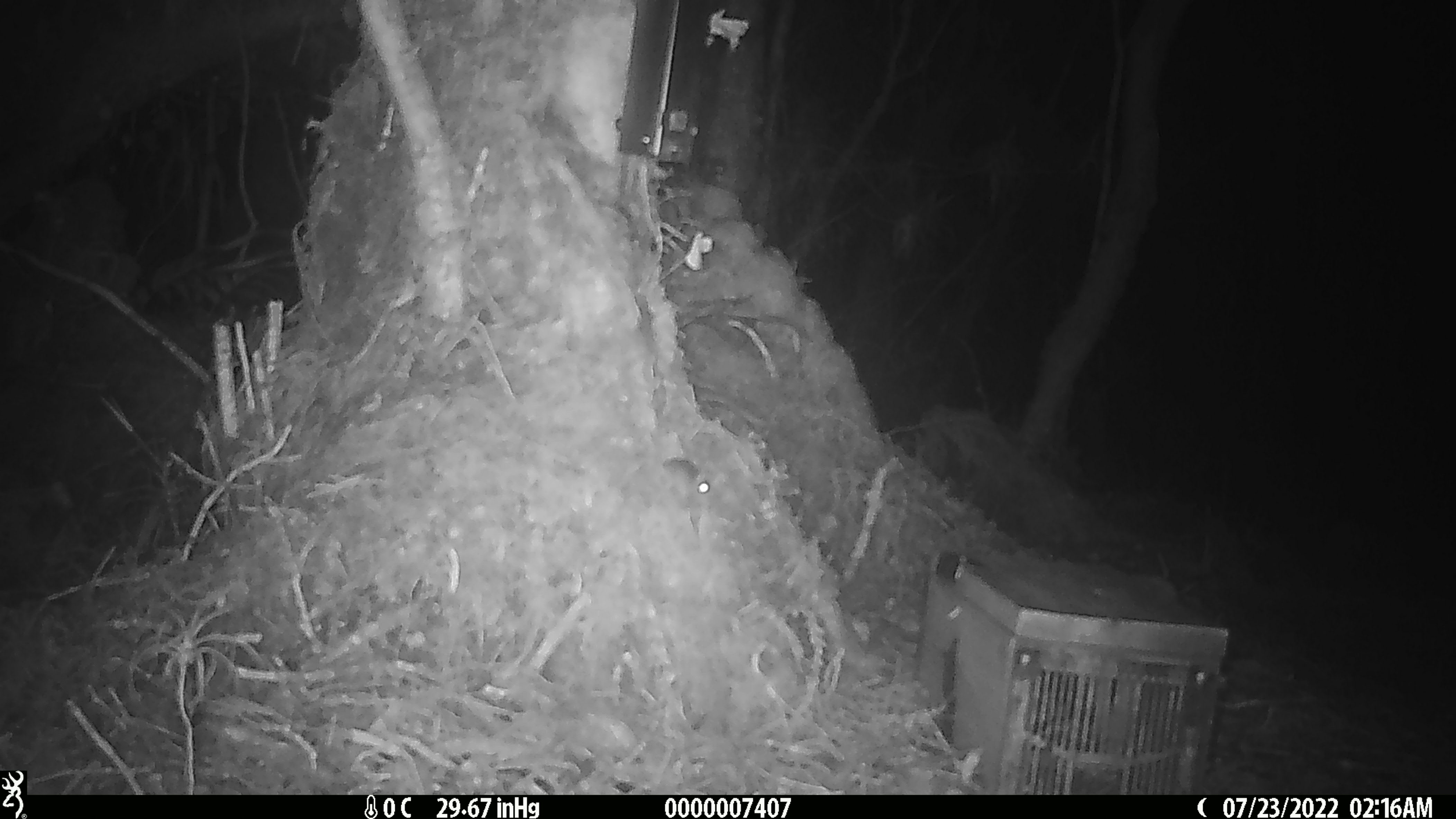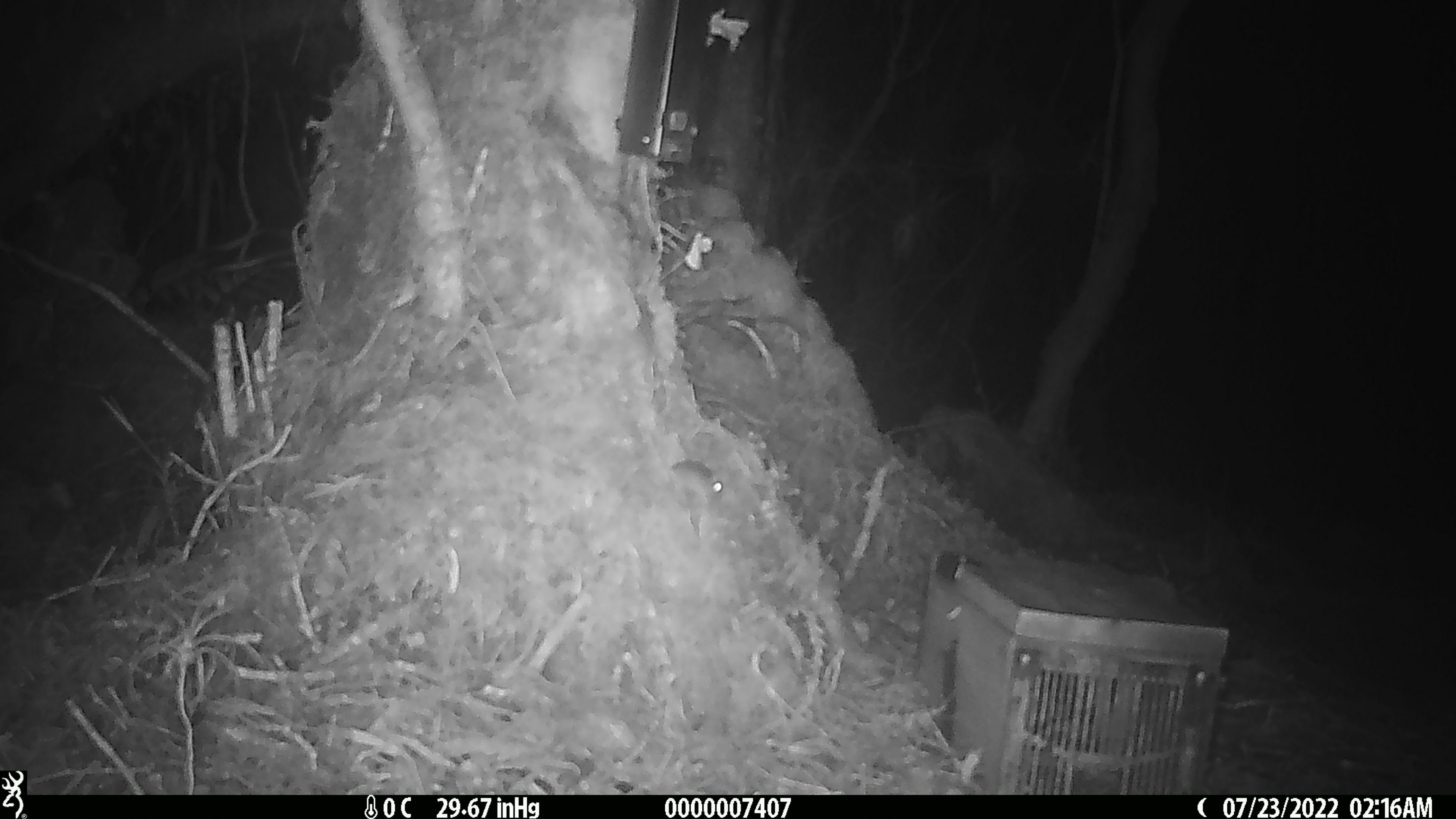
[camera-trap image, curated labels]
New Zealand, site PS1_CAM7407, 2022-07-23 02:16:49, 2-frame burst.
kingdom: Animalia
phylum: Chordata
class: Mammalia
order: Rodentia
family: Muridae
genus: Mus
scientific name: Mus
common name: mouse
Mouse (Mus).